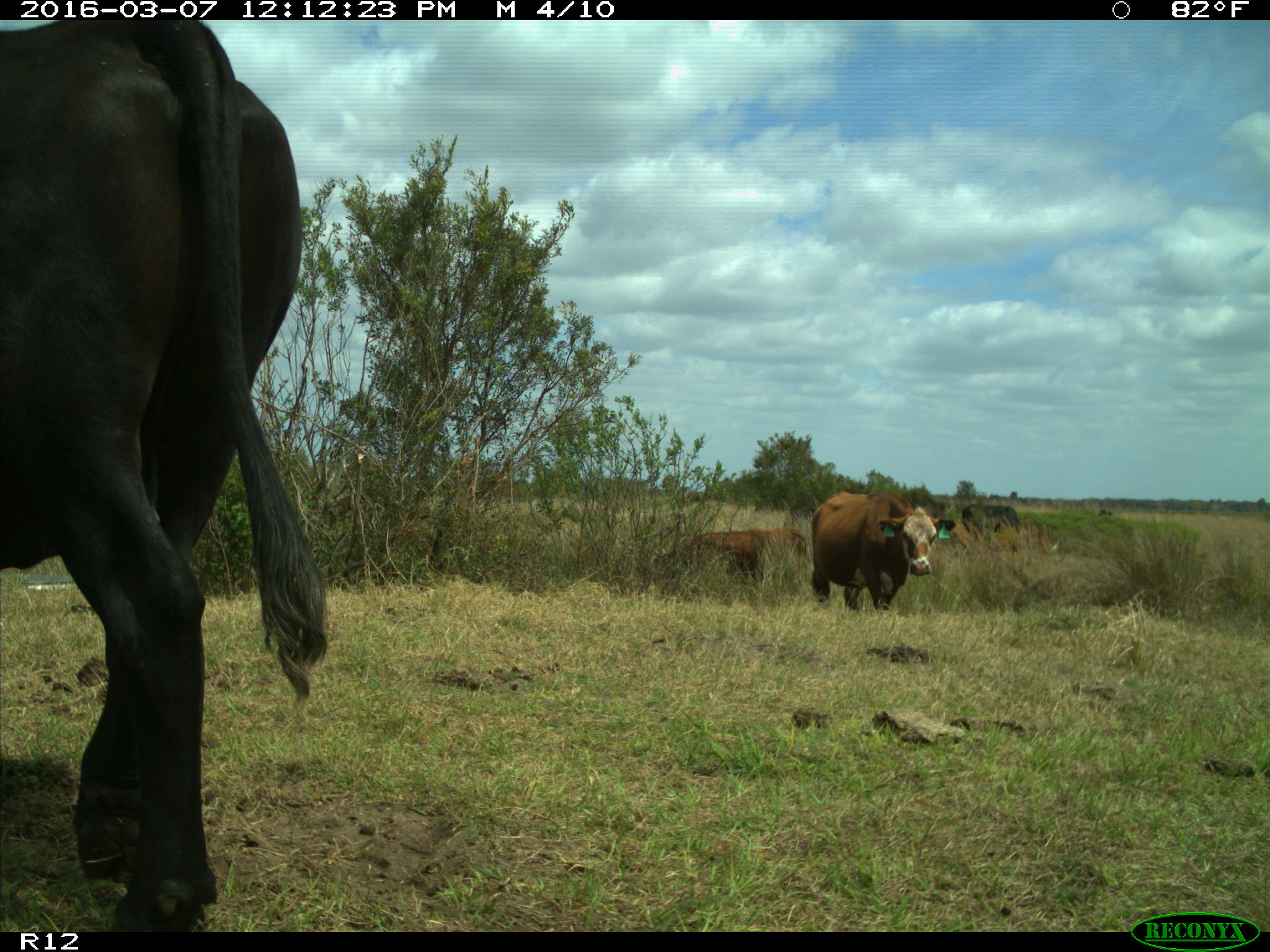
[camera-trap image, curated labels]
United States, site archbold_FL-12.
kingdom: Animalia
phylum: Chordata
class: Mammalia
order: Artiodactyla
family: Bovidae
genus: Bos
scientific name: Bos taurus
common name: domestic cow